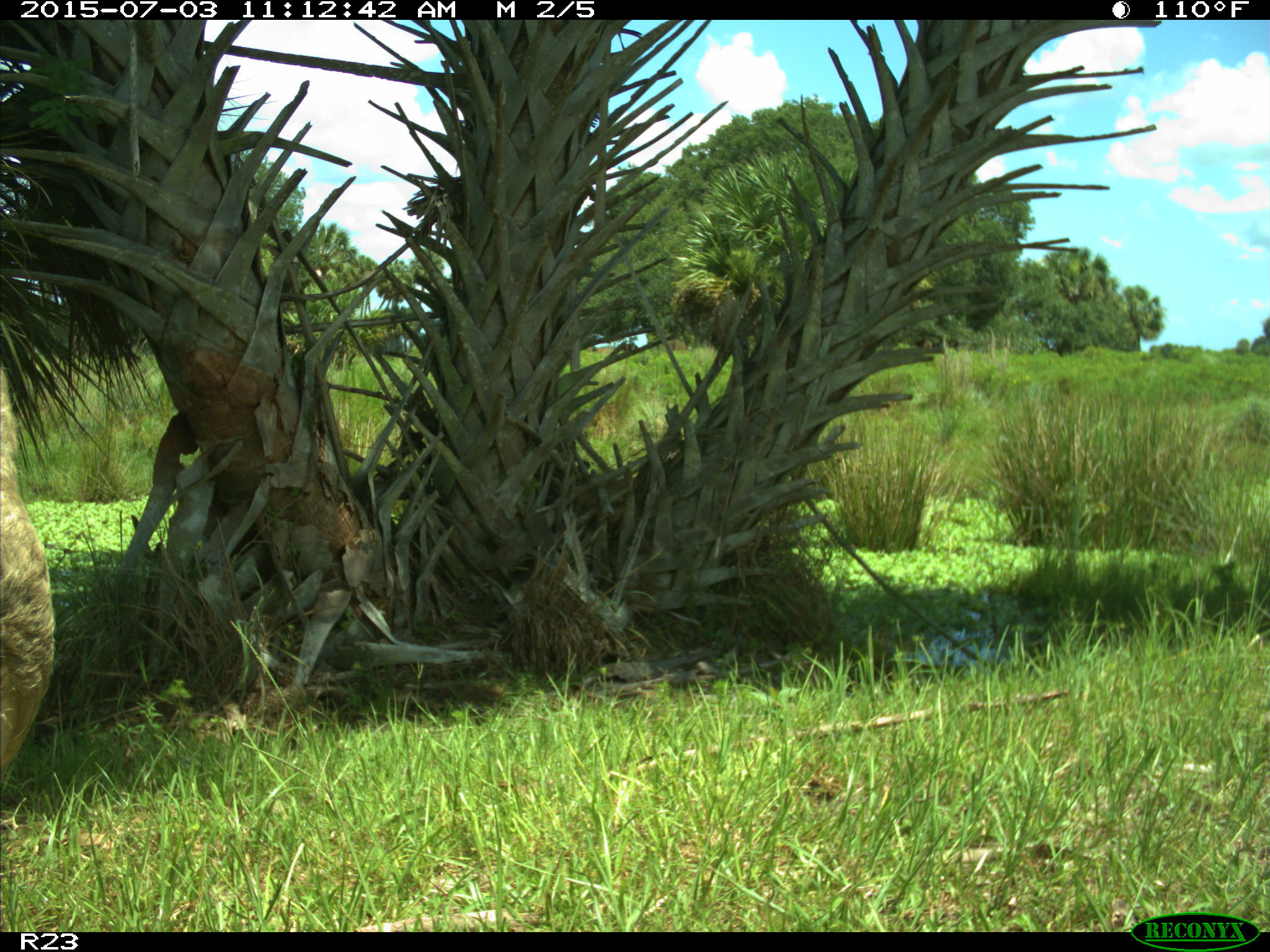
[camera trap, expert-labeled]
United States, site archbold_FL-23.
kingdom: Animalia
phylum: Chordata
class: Mammalia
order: Artiodactyla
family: Bovidae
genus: Bos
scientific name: Bos taurus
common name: domestic cow